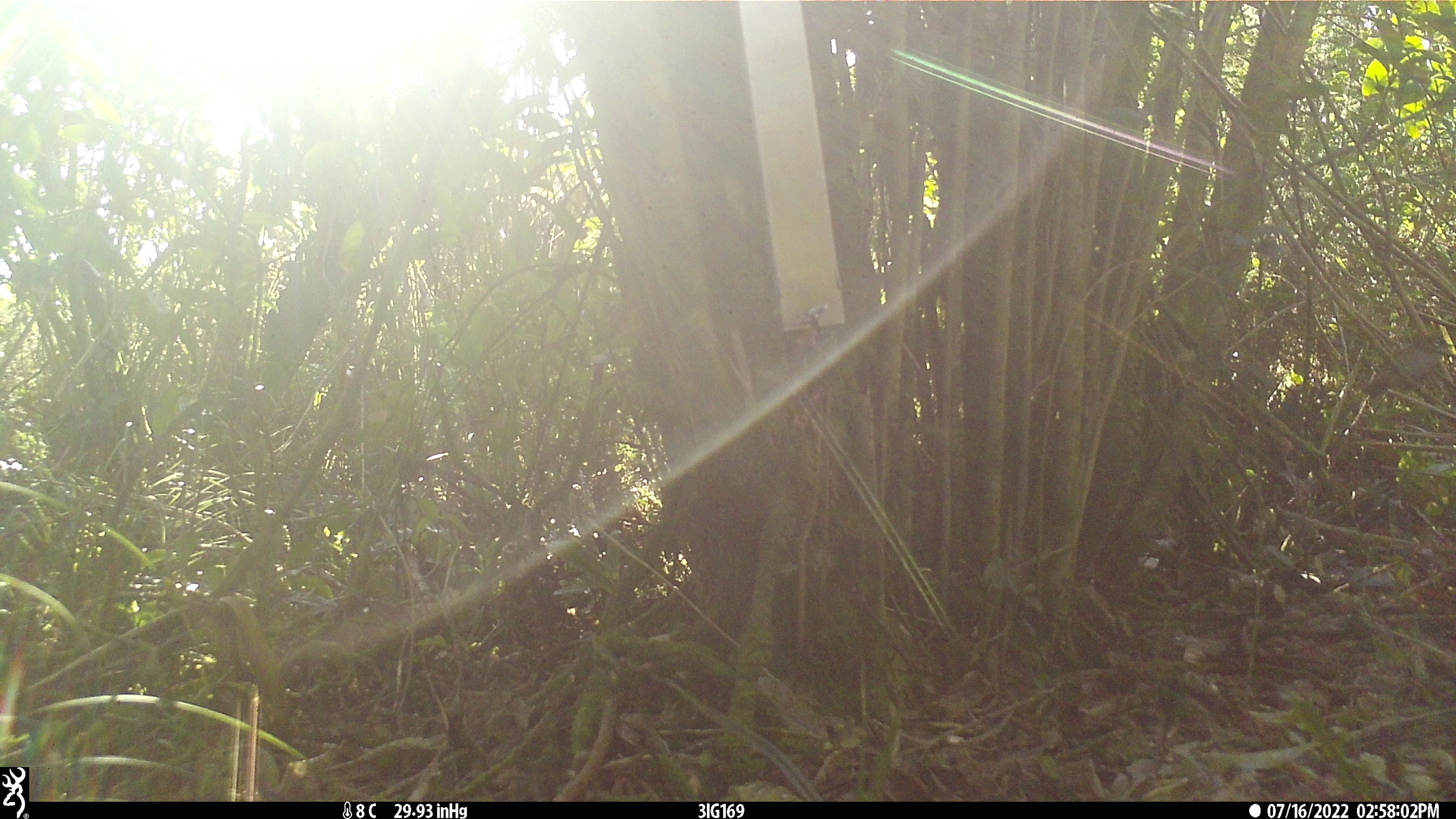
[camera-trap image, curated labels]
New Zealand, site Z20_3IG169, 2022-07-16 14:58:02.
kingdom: Animalia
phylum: Chordata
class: Aves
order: Passeriformes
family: Zosteropidae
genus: Zosterops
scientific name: Zosterops lateralis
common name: silvereye